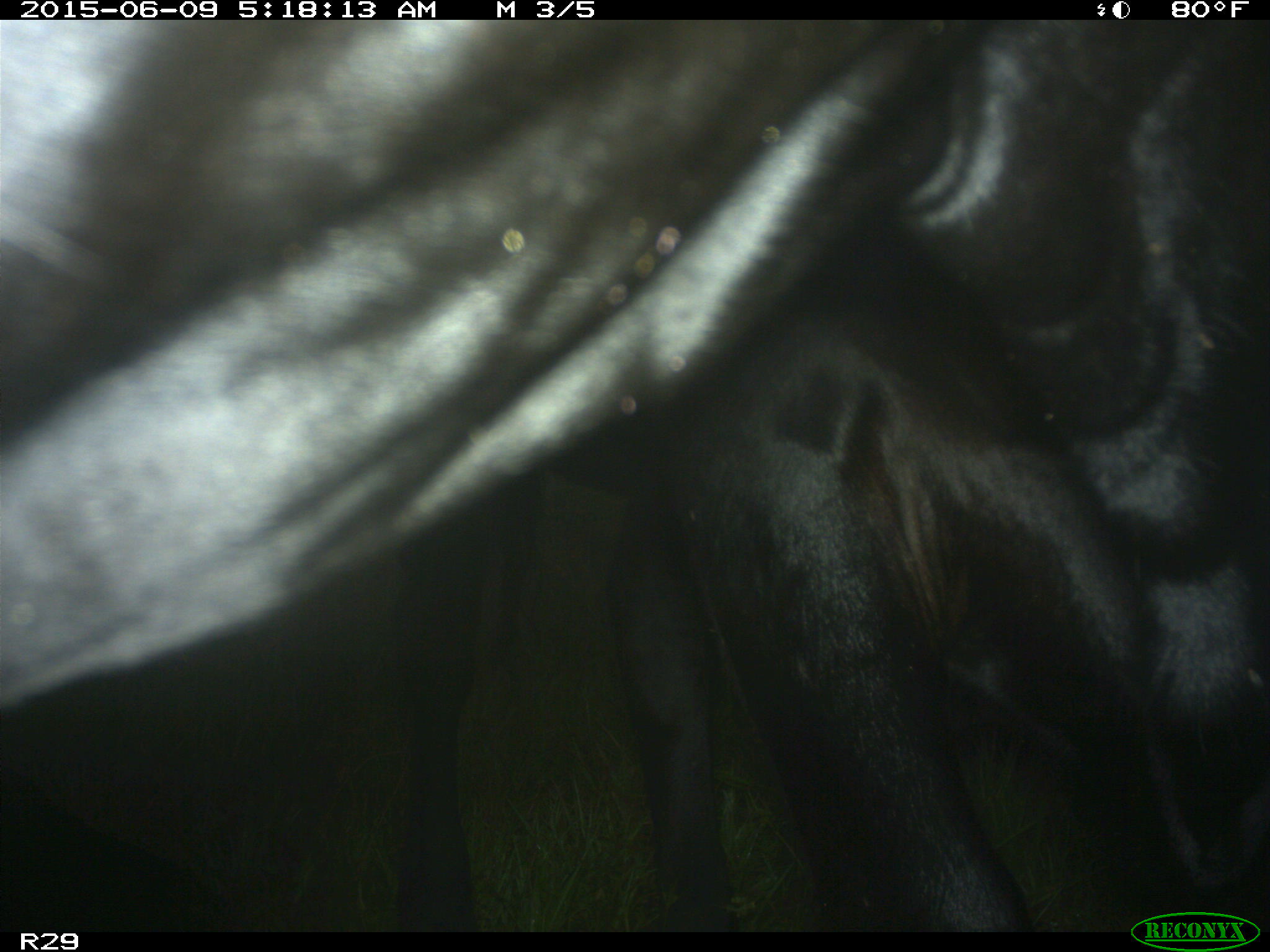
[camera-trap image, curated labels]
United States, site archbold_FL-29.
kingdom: Animalia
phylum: Chordata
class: Mammalia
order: Artiodactyla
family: Bovidae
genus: Bos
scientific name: Bos taurus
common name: domestic cow